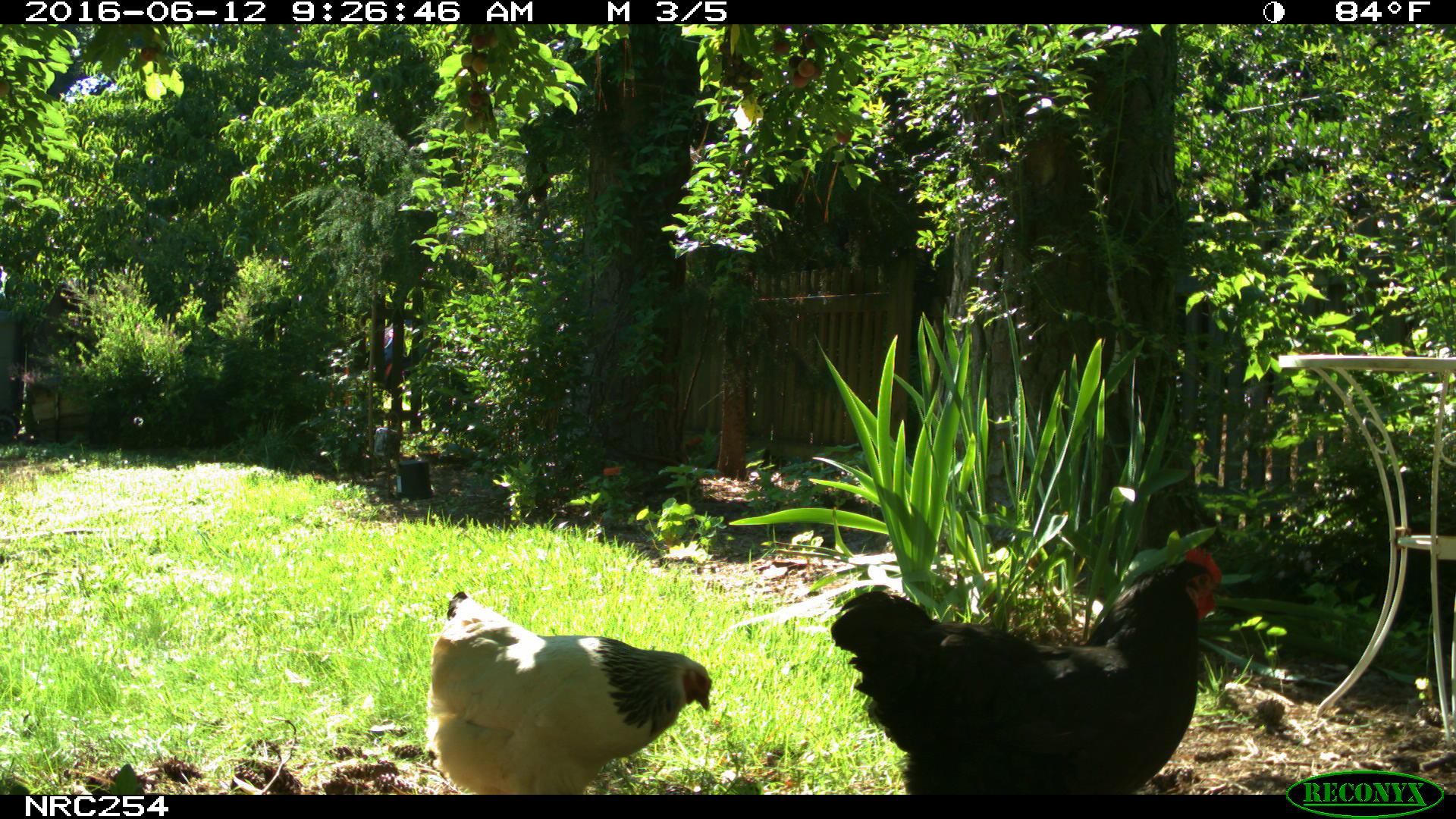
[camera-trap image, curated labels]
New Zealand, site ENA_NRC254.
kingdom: Animalia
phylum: Chordata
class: Aves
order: Galliformes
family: Phasianidae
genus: Gallus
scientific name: Gallus gallus domesticus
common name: chicken